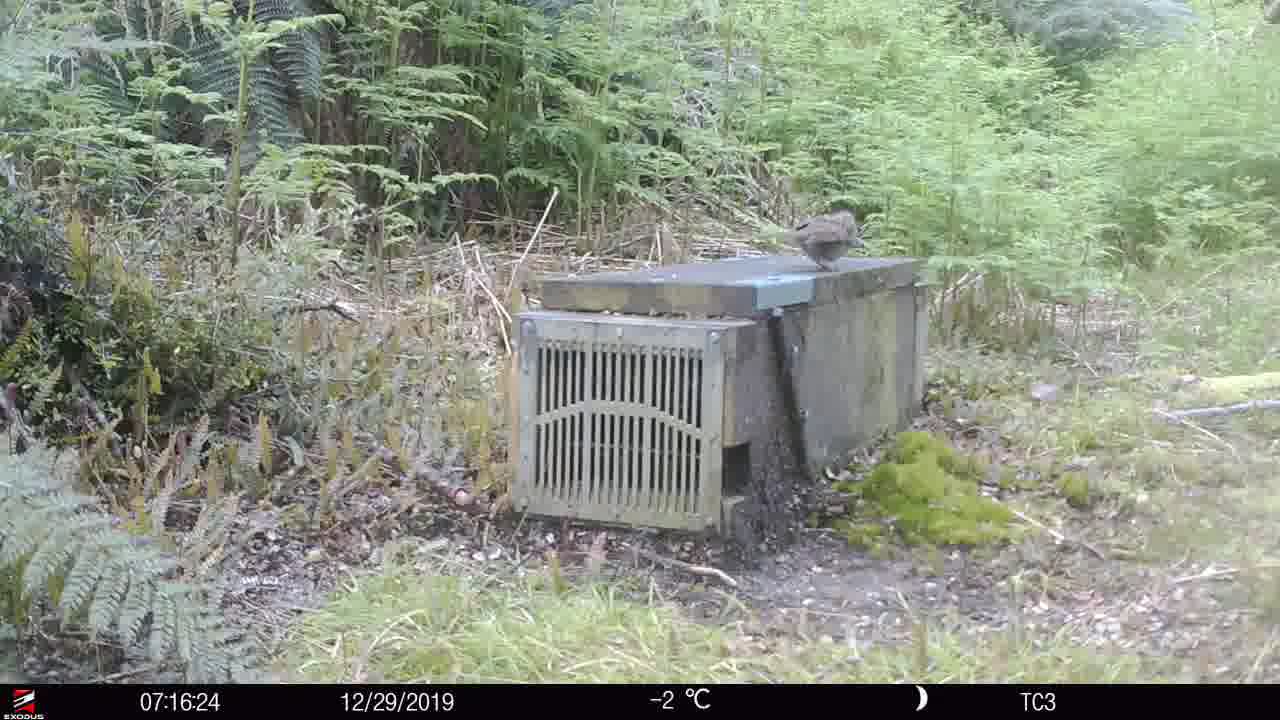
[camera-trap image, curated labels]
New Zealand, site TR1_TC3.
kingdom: Animalia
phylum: Chordata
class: Aves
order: Passeriformes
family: Prunellidae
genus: Prunella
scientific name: Prunella modularis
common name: dunnock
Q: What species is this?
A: Dunnock (Prunella modularis).